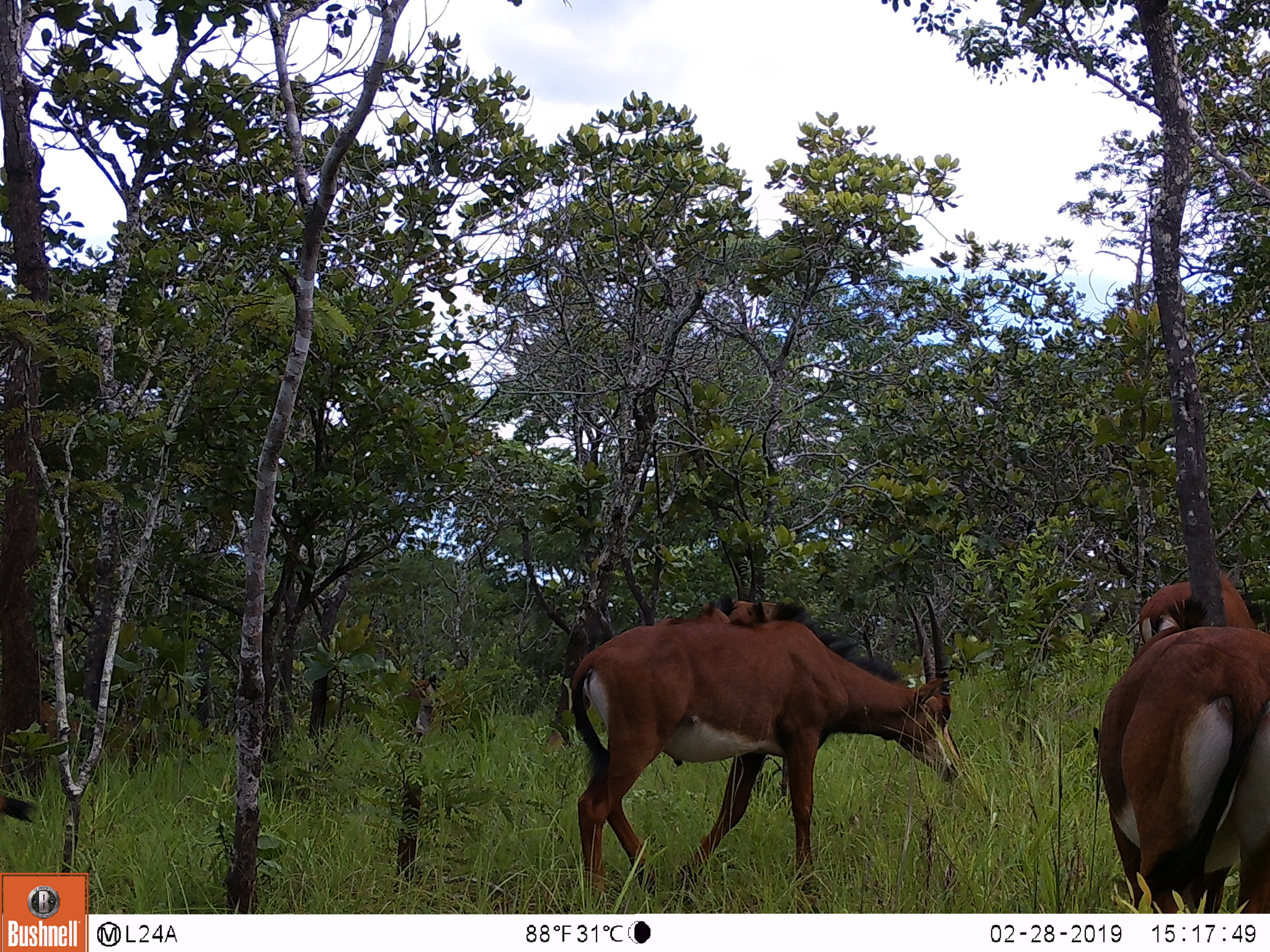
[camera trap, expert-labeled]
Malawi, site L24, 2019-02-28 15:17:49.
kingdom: Animalia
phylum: Chordata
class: Mammalia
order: Artiodactyla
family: Bovidae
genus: Hippotragus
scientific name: Hippotragus niger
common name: sable antelope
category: sable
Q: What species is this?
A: Sable (sable antelope) (Hippotragus niger).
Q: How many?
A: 4.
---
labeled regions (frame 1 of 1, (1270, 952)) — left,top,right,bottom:
sable: 548,589,967,910; 1081,625,1266,911; 1128,558,1262,650; 712,530,796,622